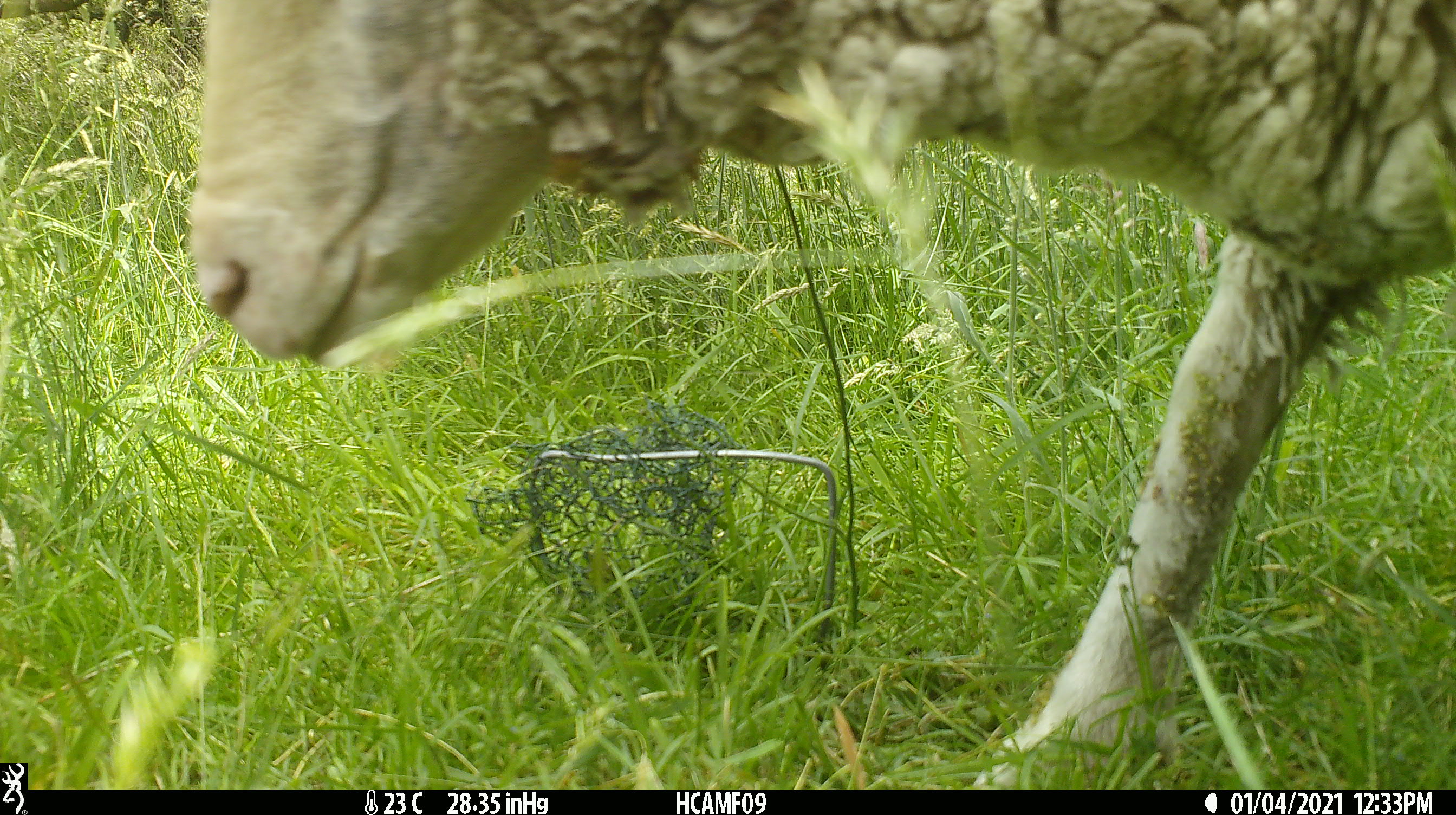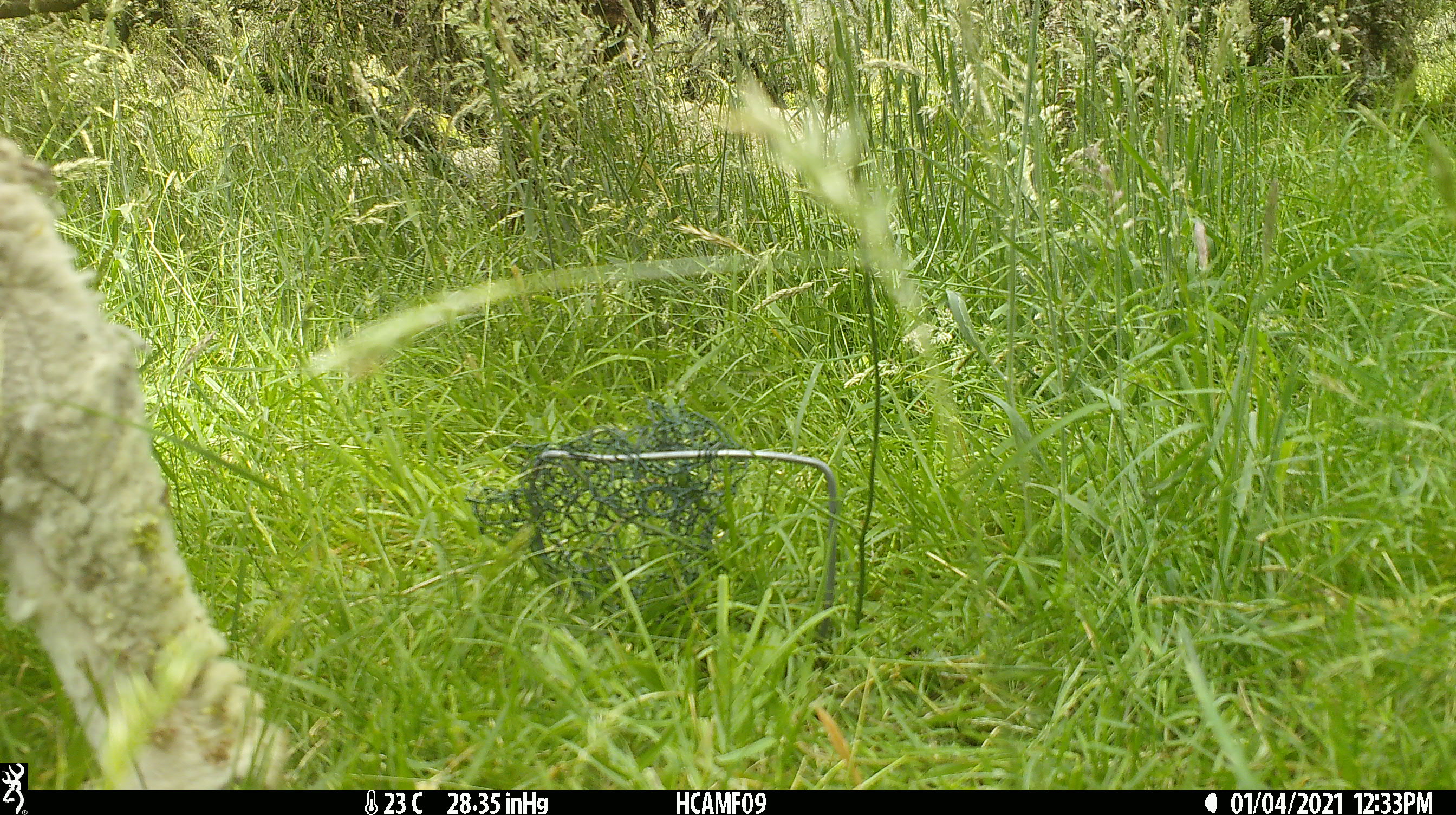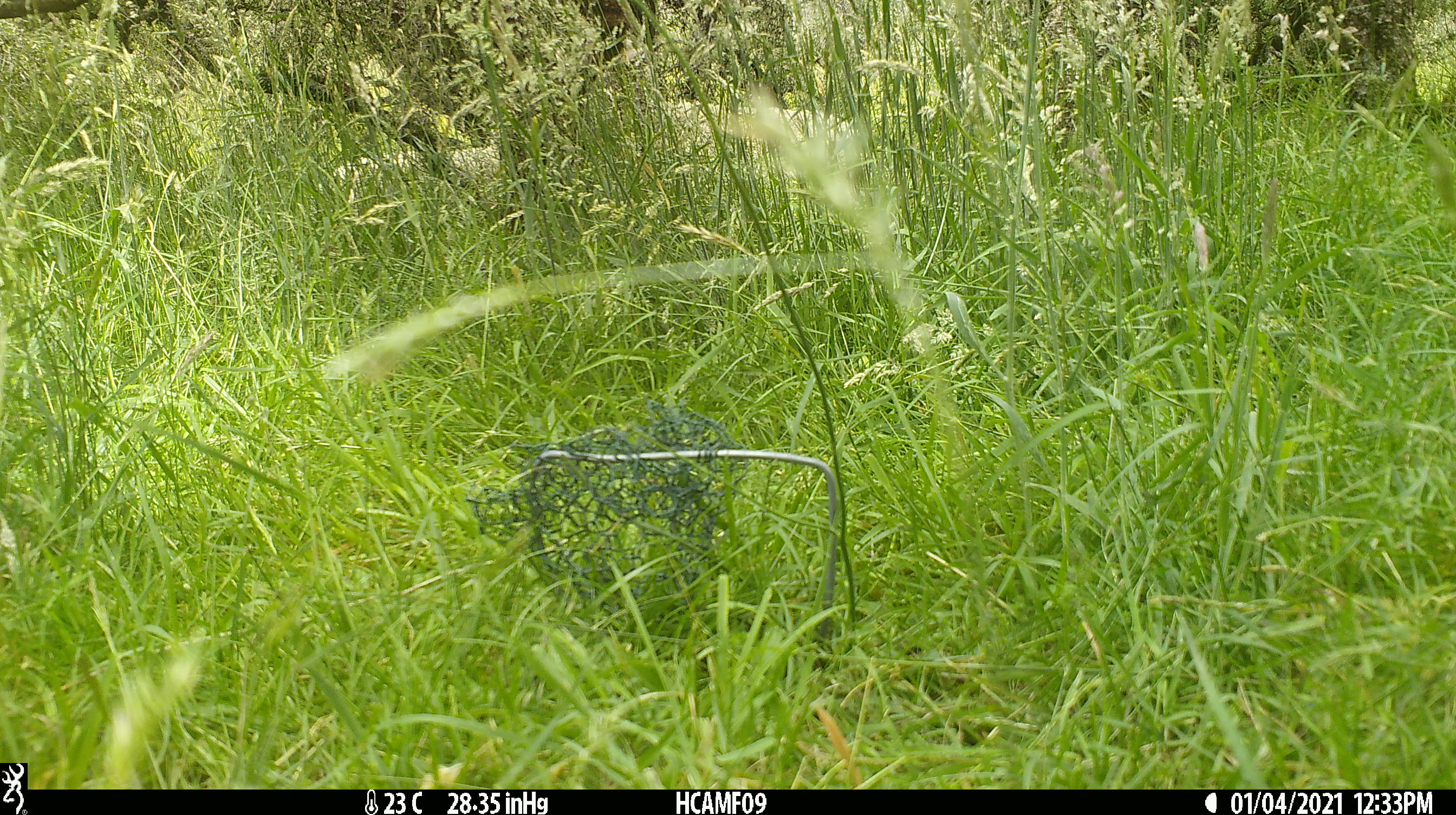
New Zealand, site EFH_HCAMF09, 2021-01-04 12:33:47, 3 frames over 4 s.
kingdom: Animalia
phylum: Chordata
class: Mammalia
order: Artiodactyla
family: Bovidae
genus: Ovis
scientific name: Ovis aries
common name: domestic sheep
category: sheep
Sheep (domestic sheep) (Ovis aries).